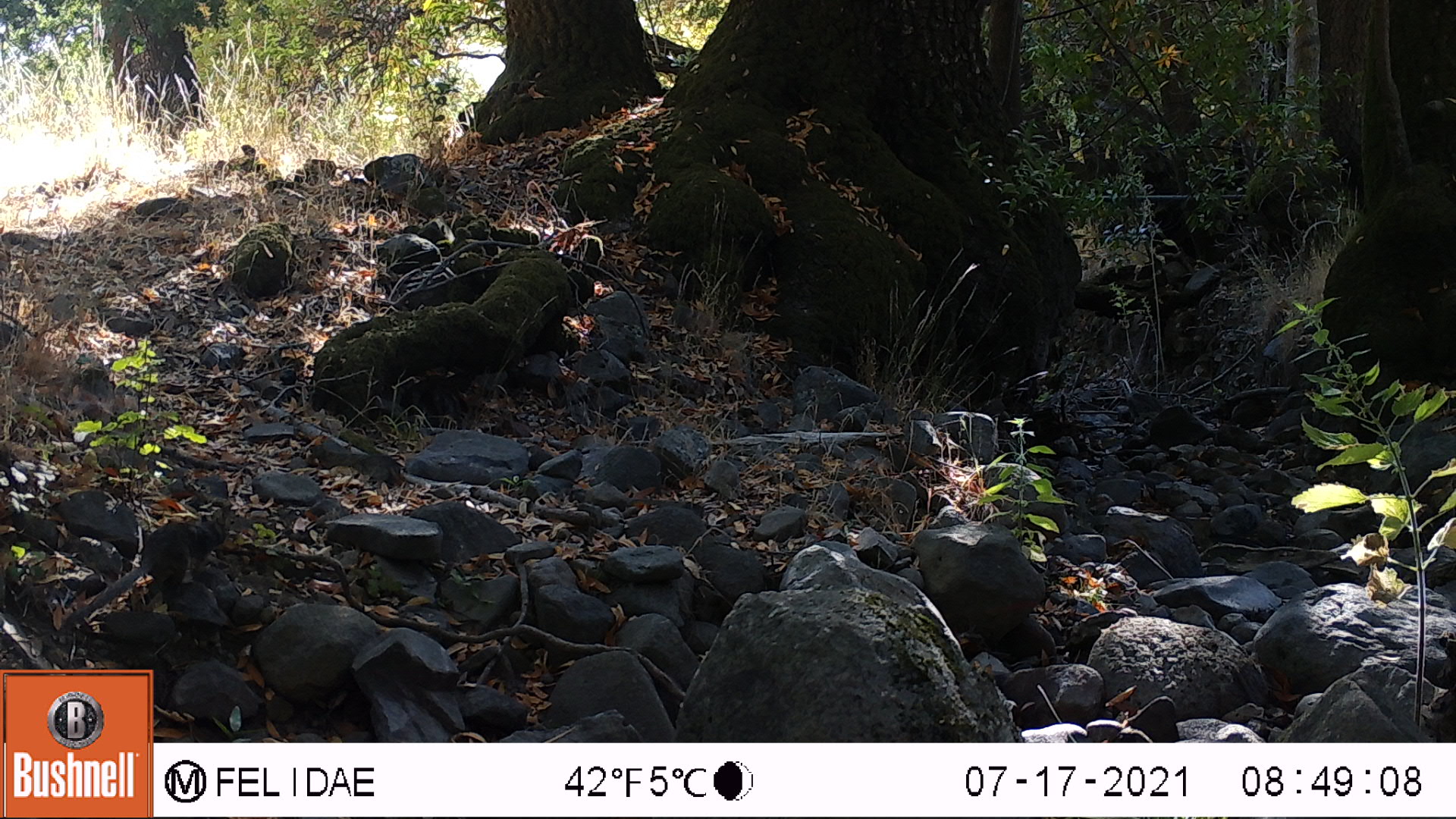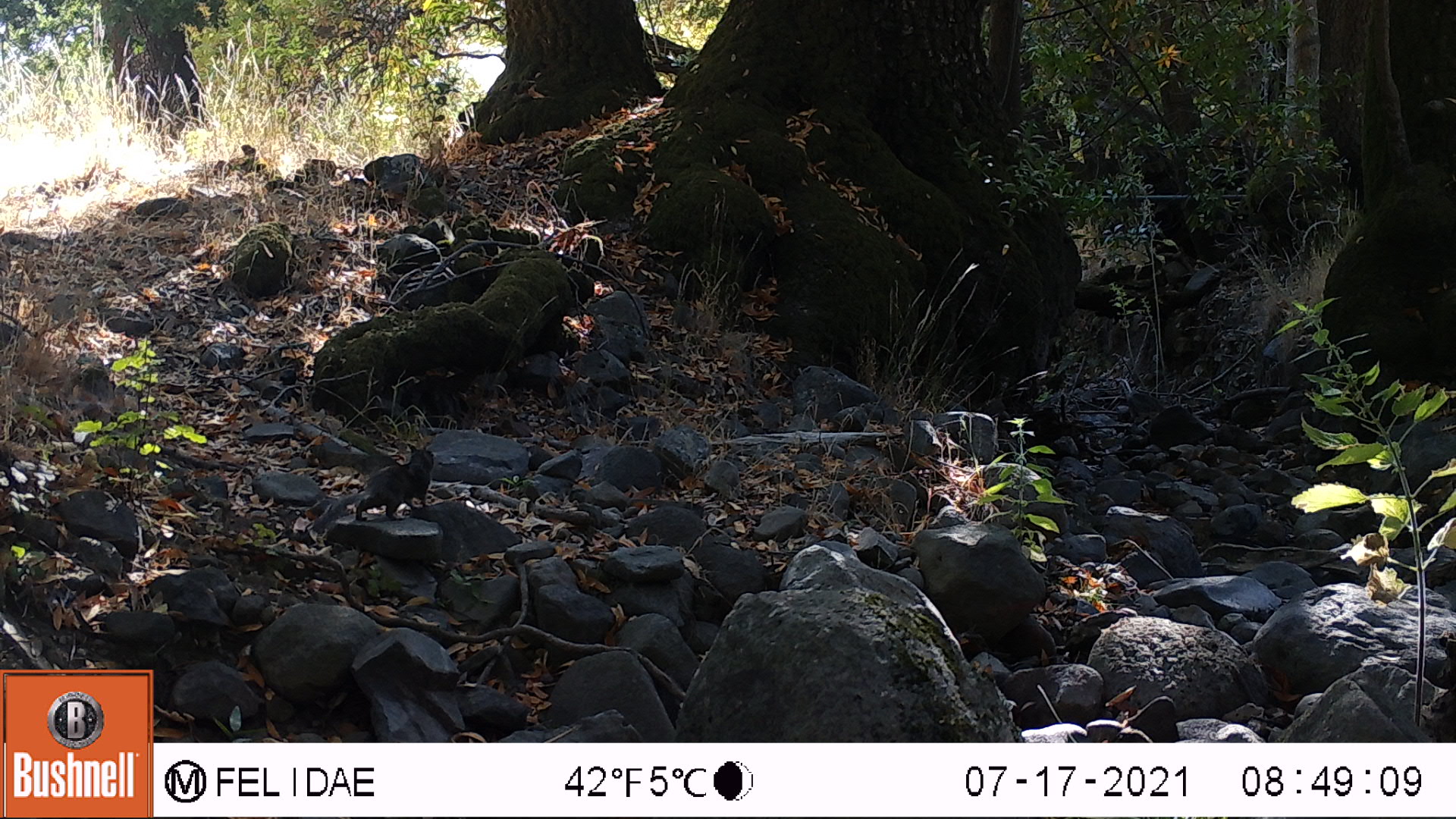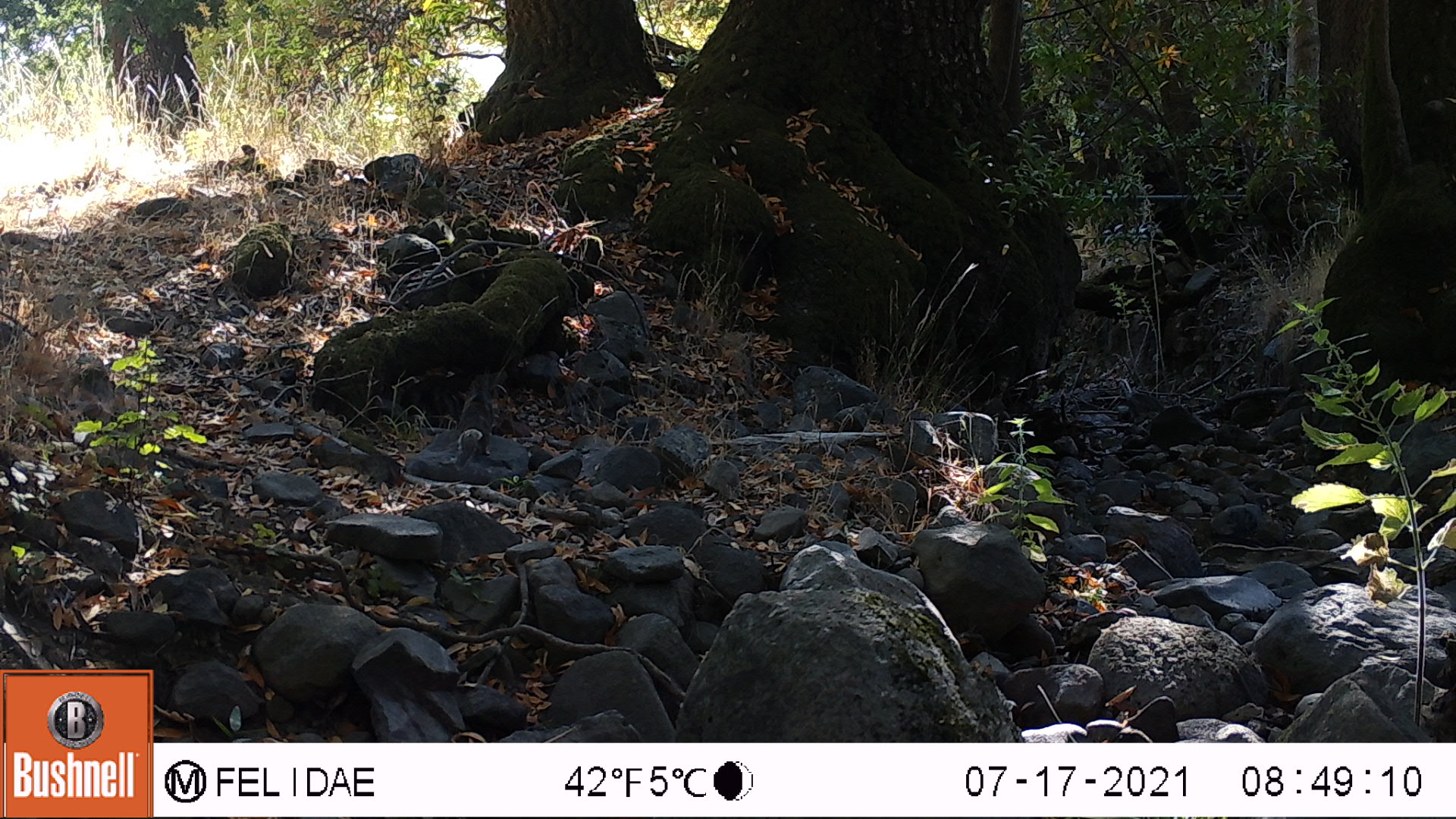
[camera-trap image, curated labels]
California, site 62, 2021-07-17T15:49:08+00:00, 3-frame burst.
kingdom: Animalia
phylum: Chordata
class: Mammalia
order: Rodentia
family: Sciuridae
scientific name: Sciuridae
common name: squirrel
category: unknown squirrel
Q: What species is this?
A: Unknown squirrel (squirrel) (Sciuridae).